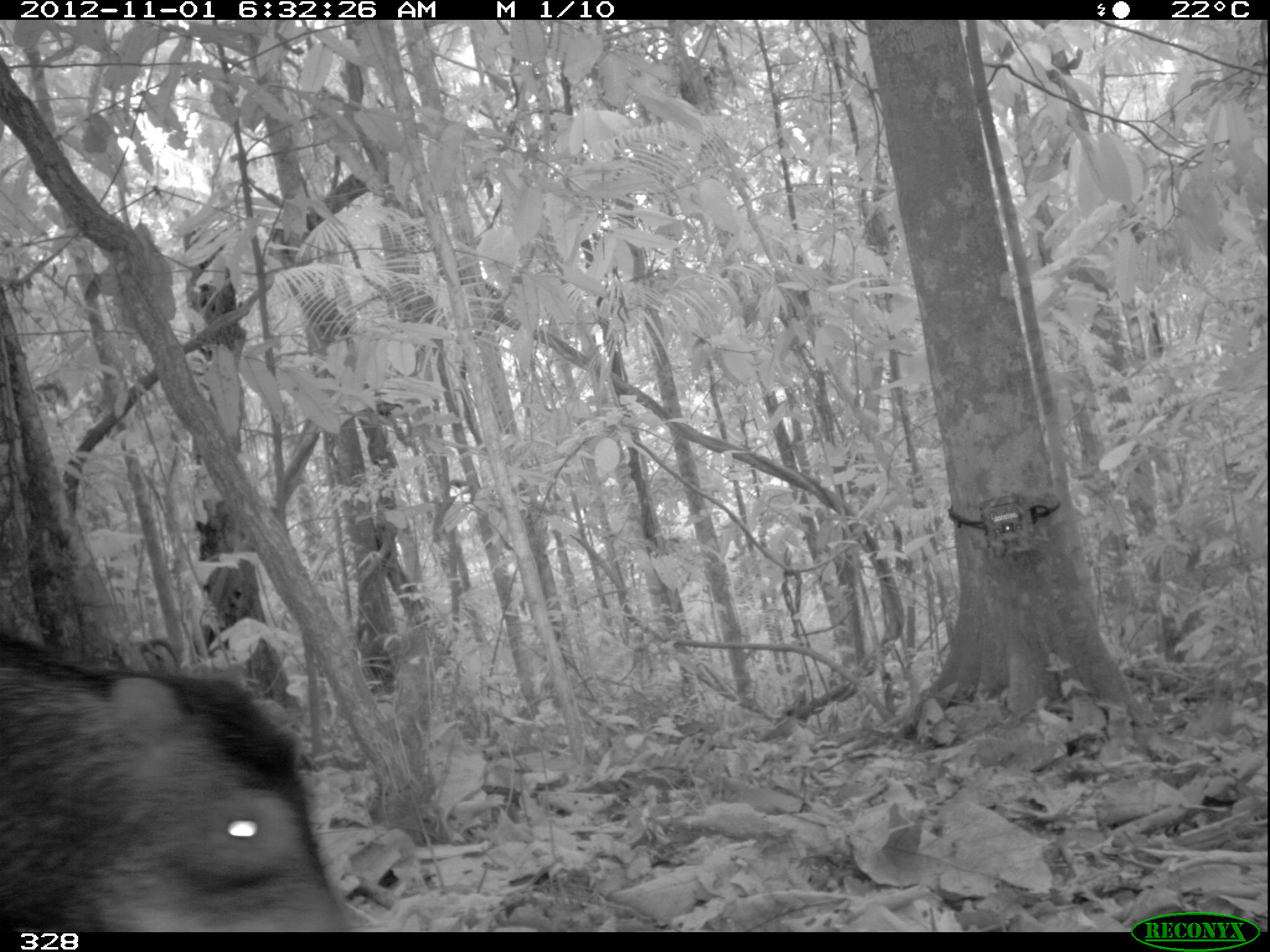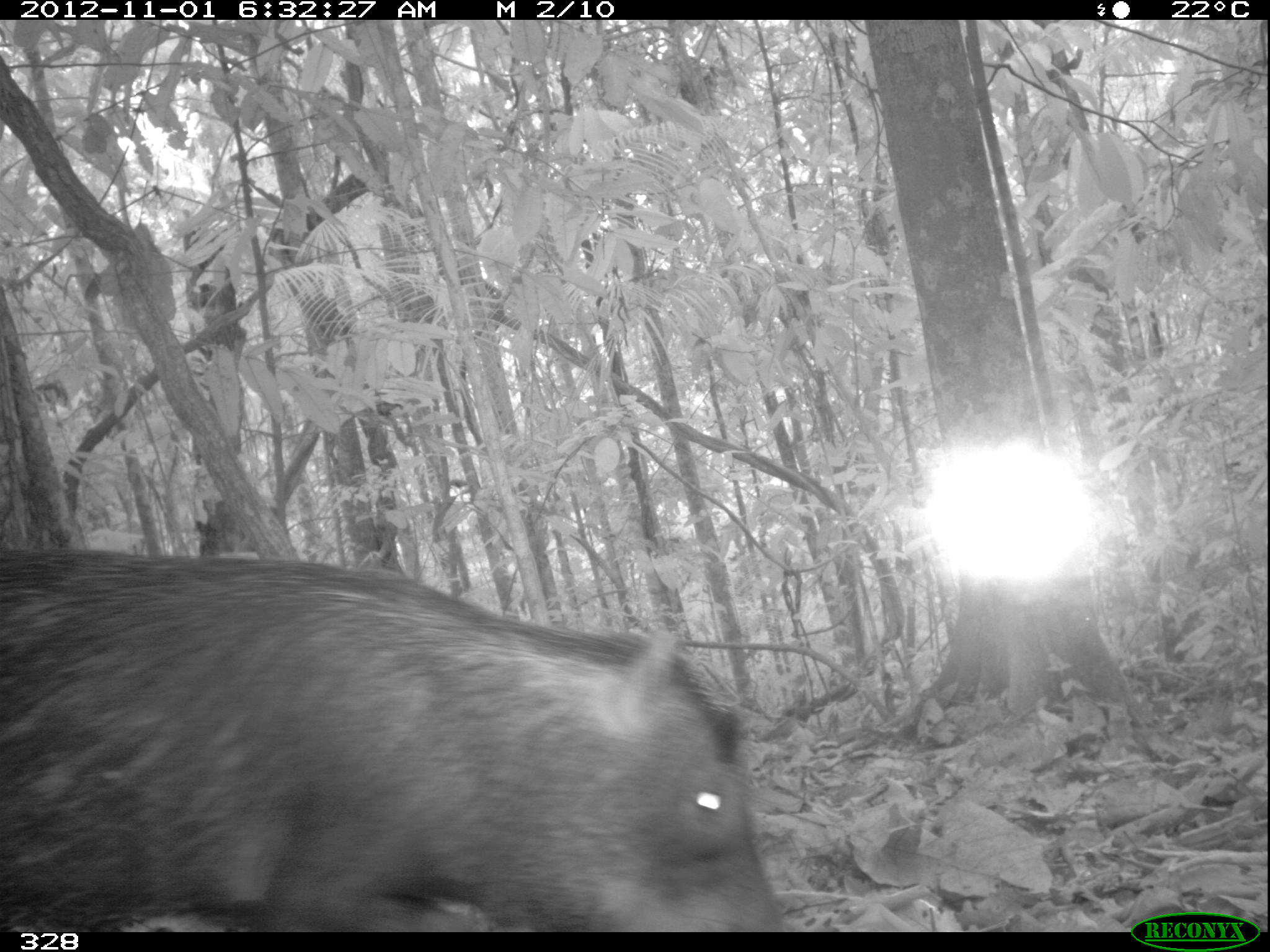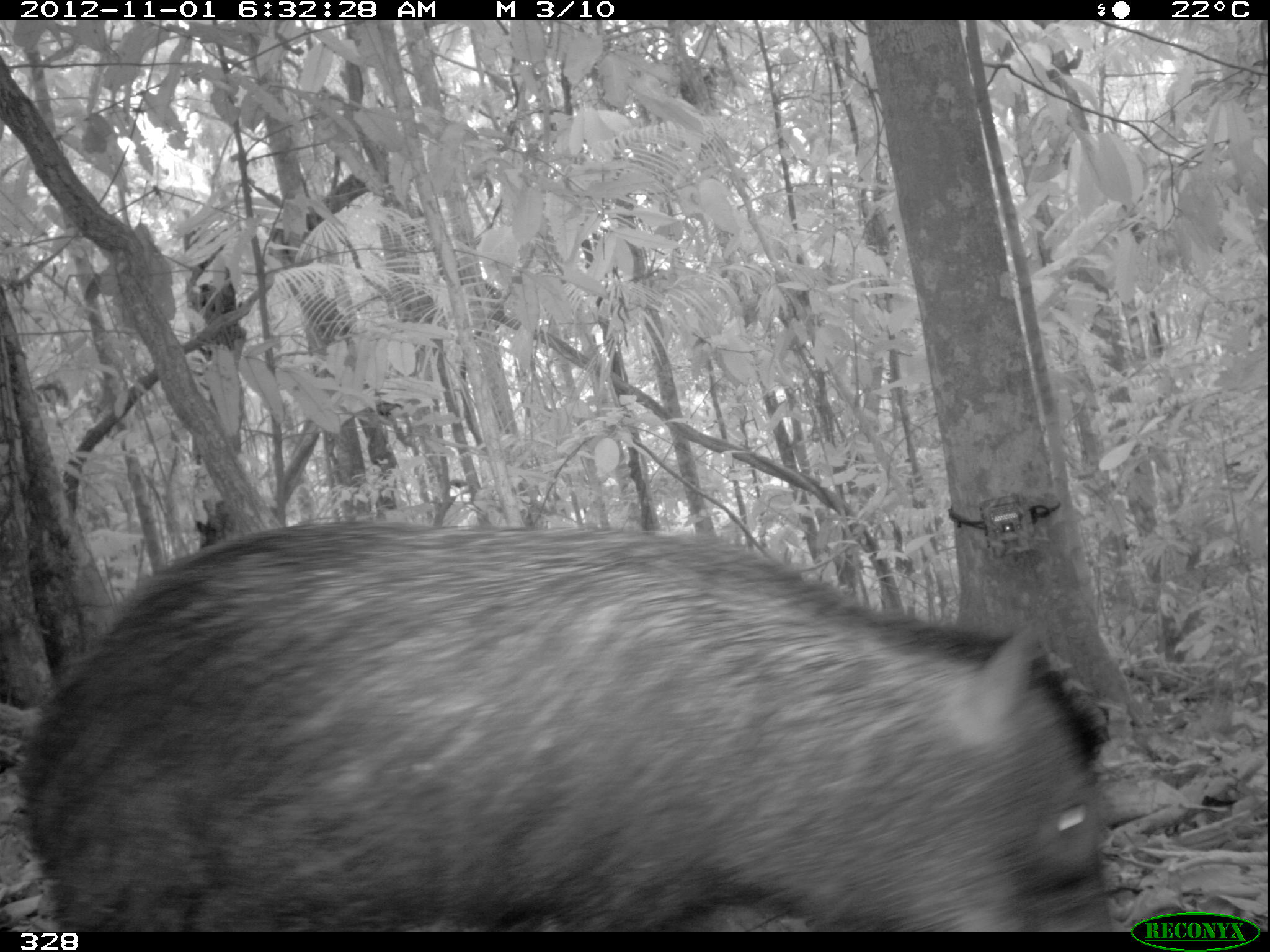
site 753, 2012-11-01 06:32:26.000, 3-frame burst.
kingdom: Animalia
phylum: Chordata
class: Mammalia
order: Artiodactyla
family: Tayassuidae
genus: Tayassu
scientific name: Tayassu pecari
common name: white-lipped peccary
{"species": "Tayassu pecari (white-lipped peccary)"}